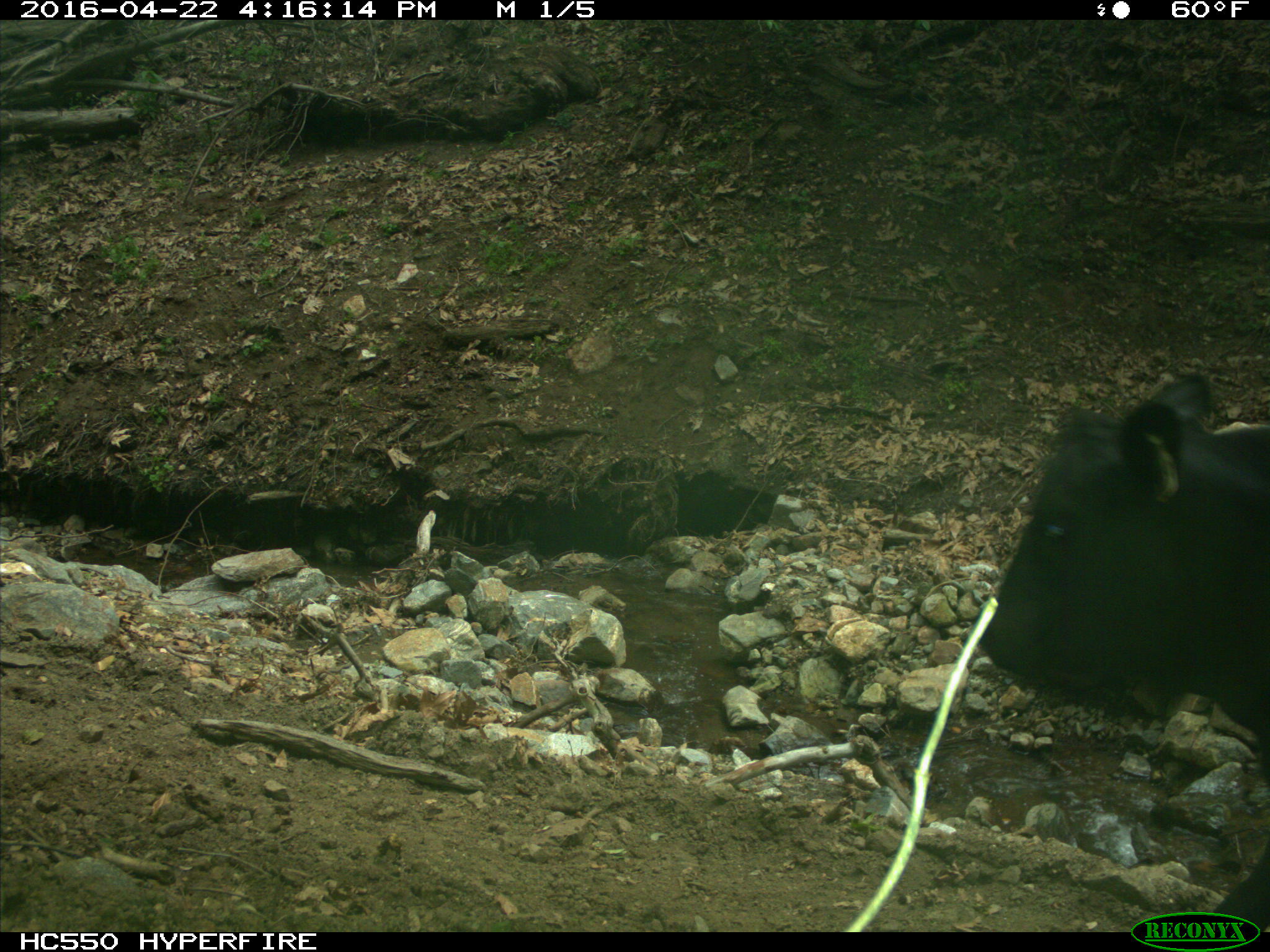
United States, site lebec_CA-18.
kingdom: Animalia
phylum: Chordata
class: Mammalia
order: Artiodactyla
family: Bovidae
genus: Bos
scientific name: Bos taurus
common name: domestic cow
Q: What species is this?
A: Bos taurus (domestic cow).